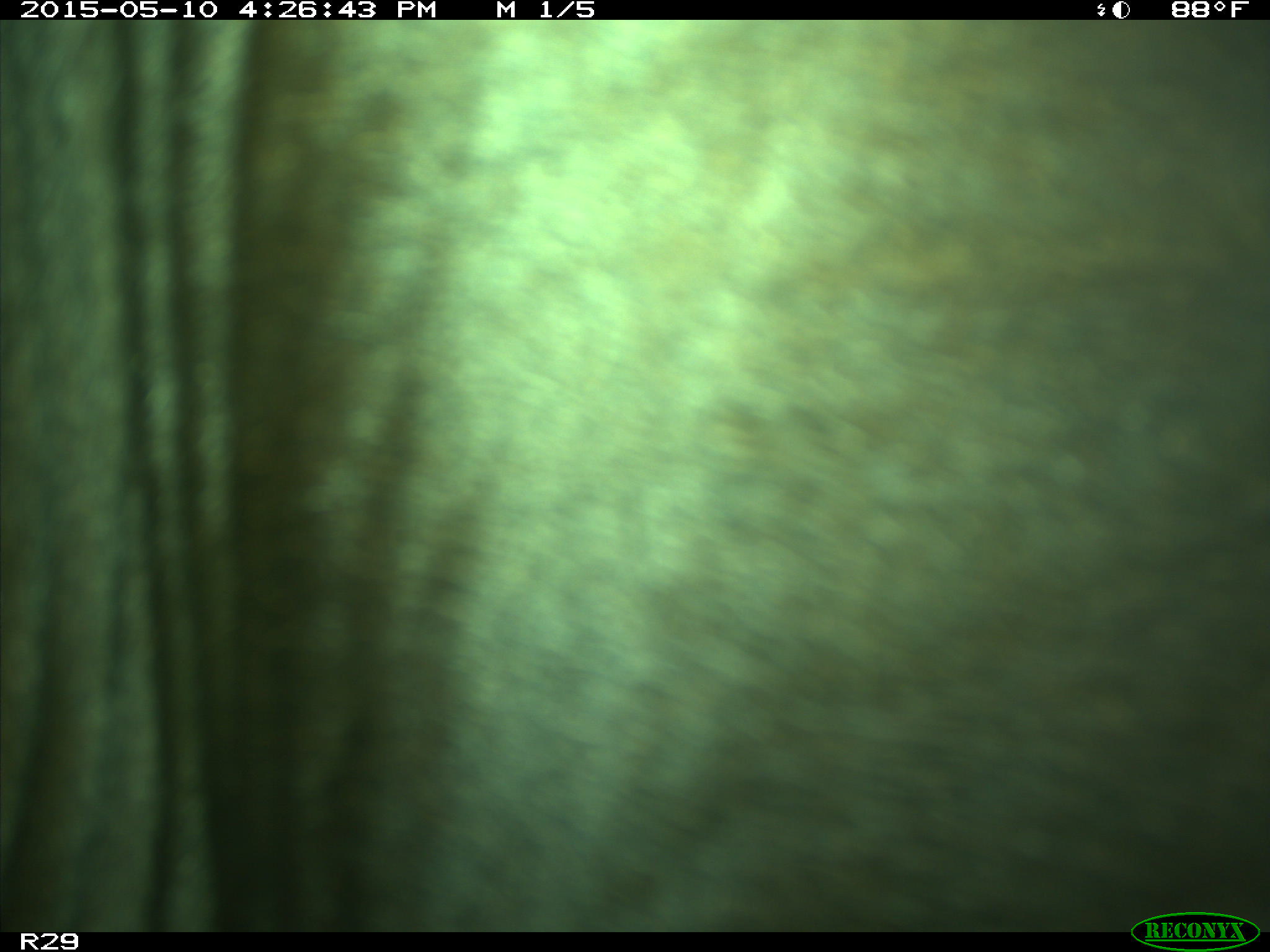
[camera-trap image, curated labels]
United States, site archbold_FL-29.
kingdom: Animalia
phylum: Chordata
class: Mammalia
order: Artiodactyla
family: Bovidae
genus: Bos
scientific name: Bos taurus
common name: domestic cow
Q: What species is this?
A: Bos taurus (domestic cow).